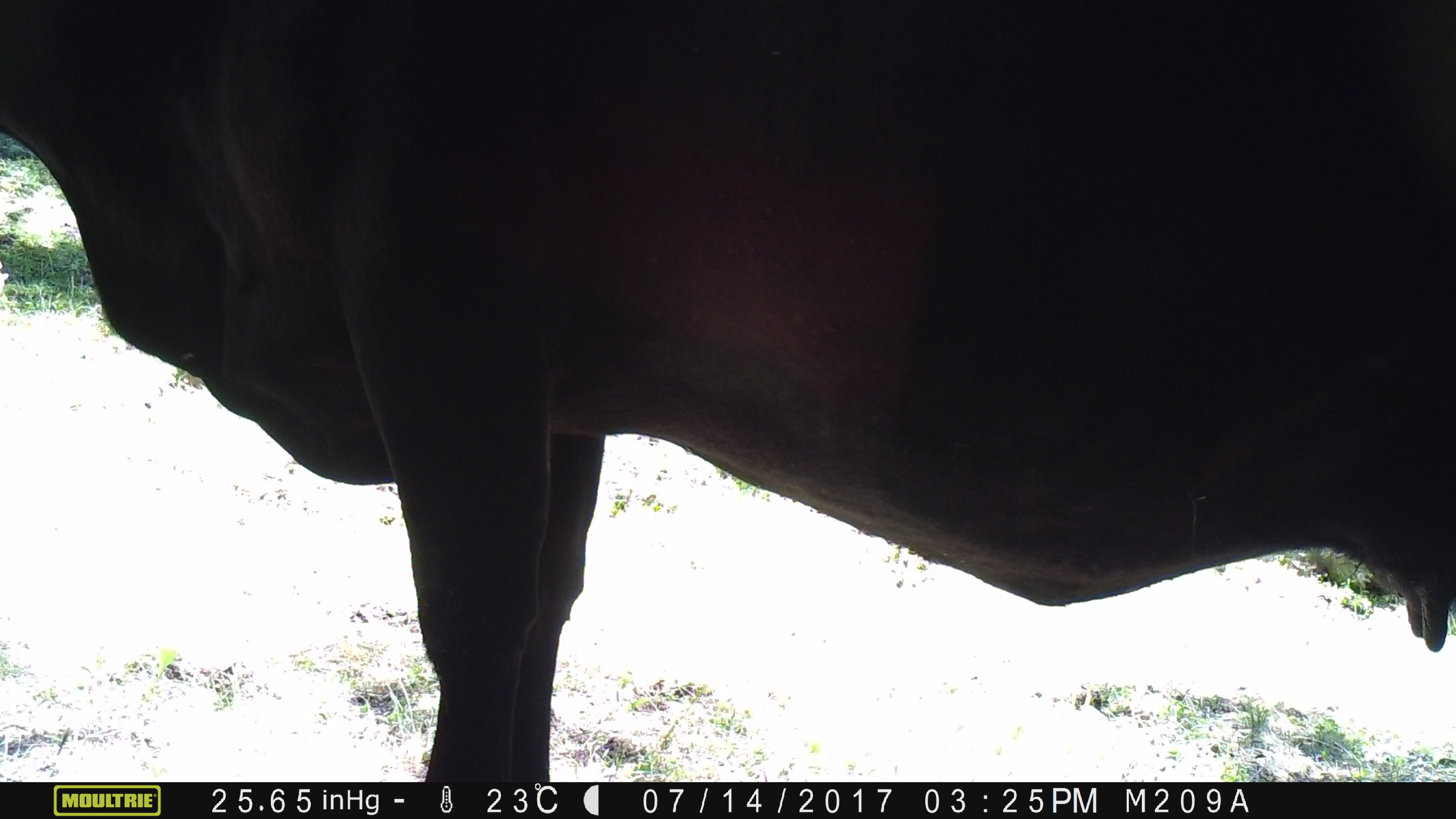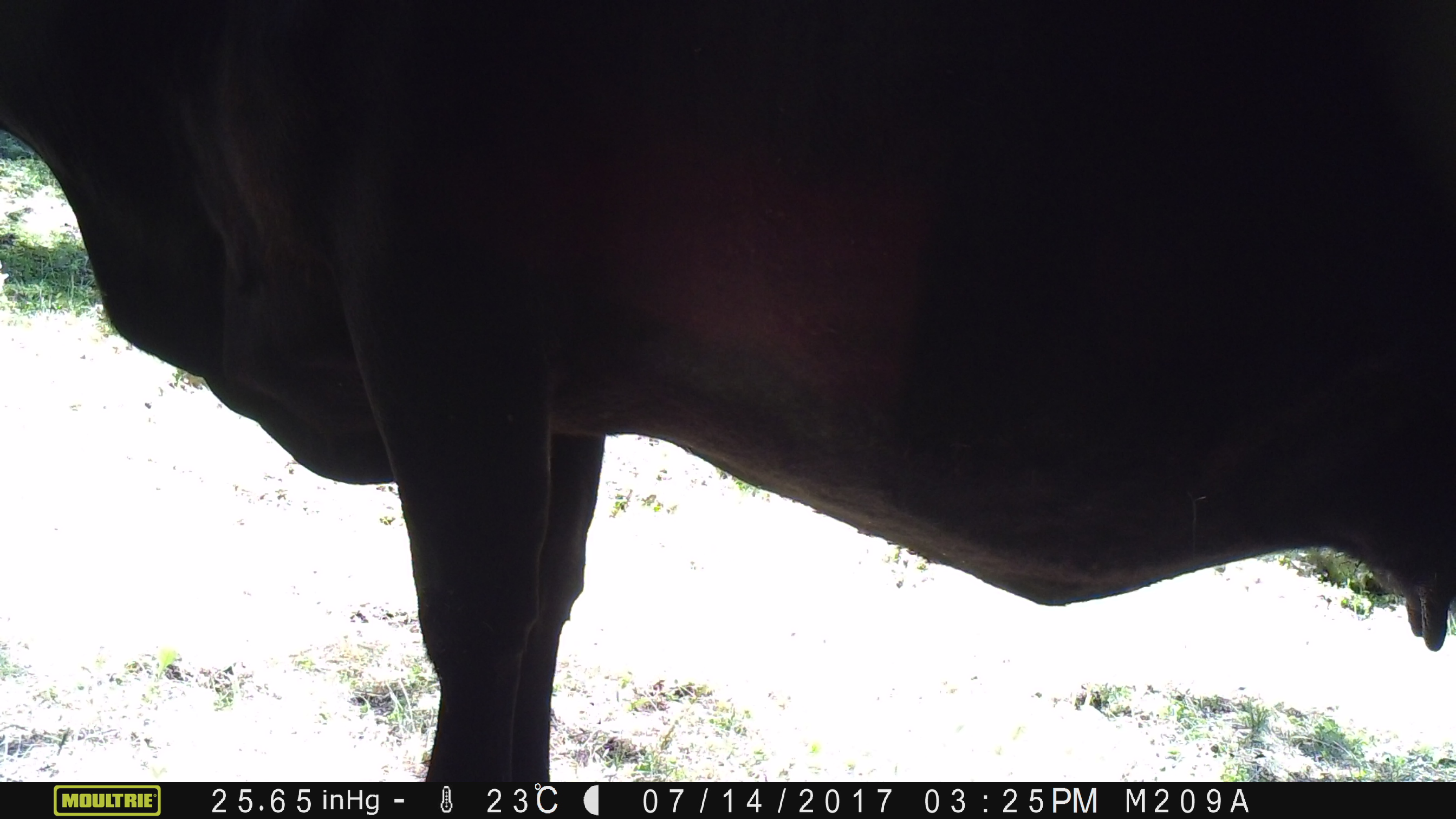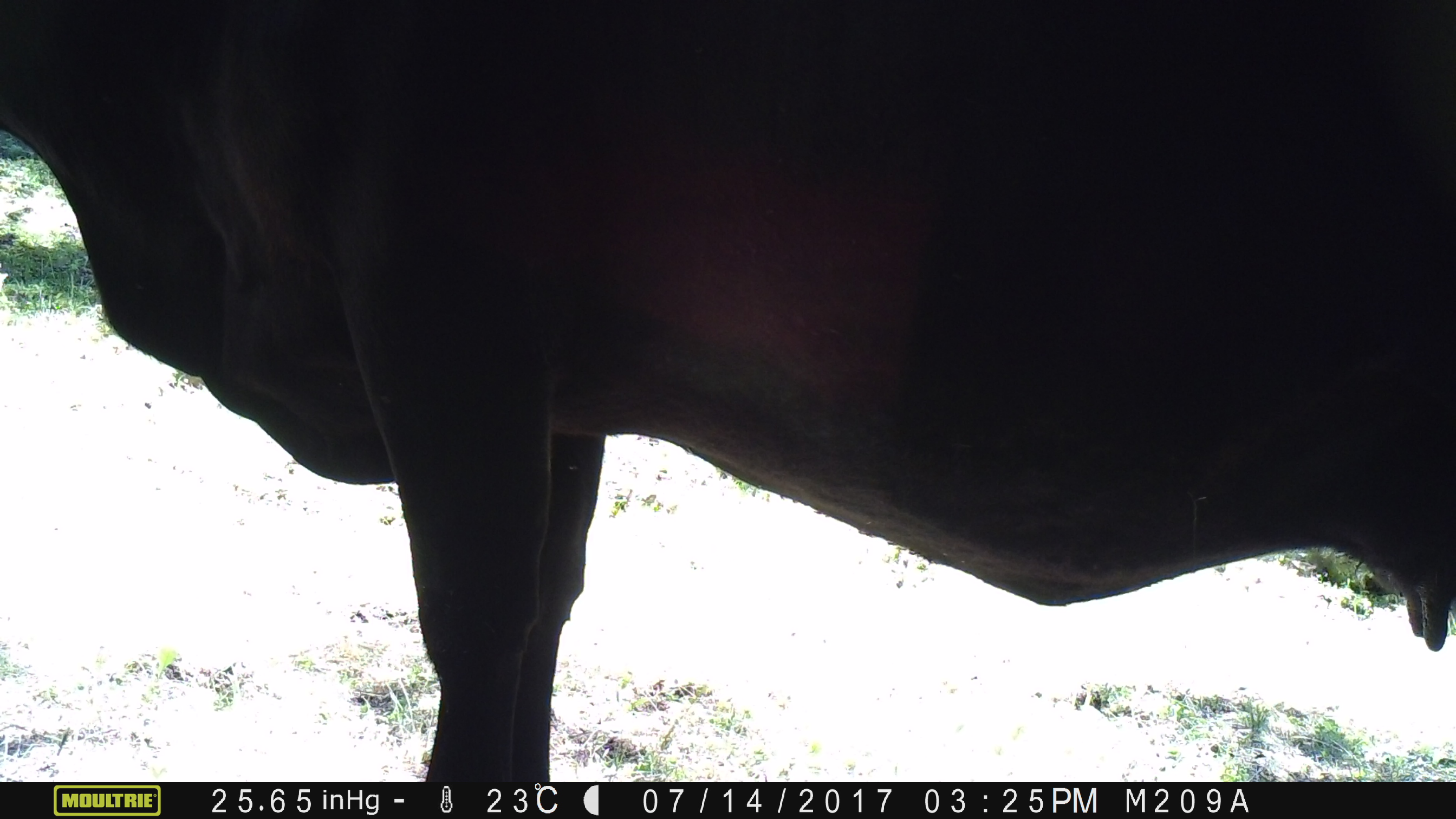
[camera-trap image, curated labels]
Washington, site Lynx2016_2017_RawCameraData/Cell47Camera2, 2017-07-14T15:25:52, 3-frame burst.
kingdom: Animalia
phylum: Chordata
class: Mammalia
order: Artiodactyla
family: Bovidae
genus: Bos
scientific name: Bos taurus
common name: domestic cattle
Domestic cattle (Bos taurus). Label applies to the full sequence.